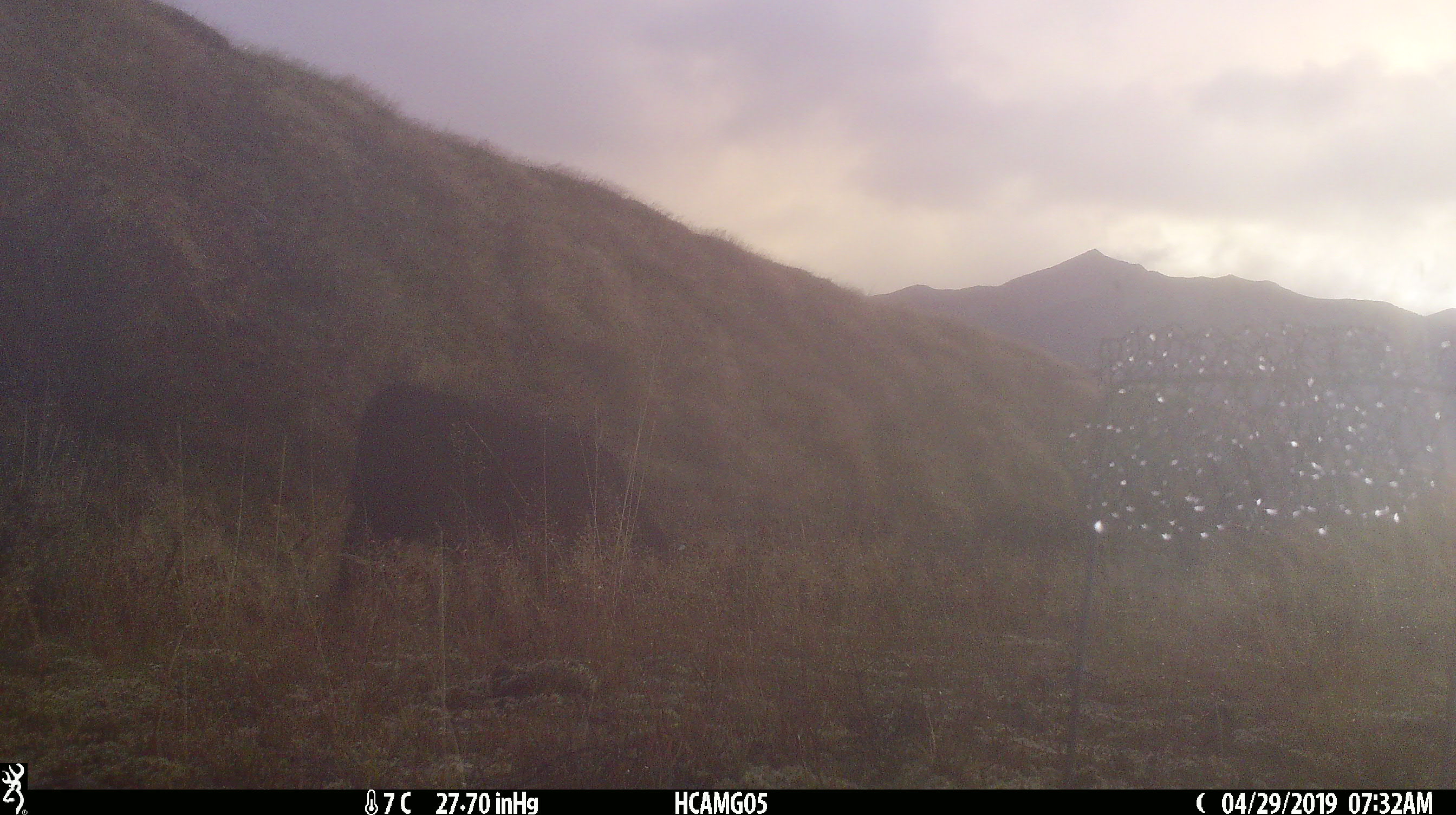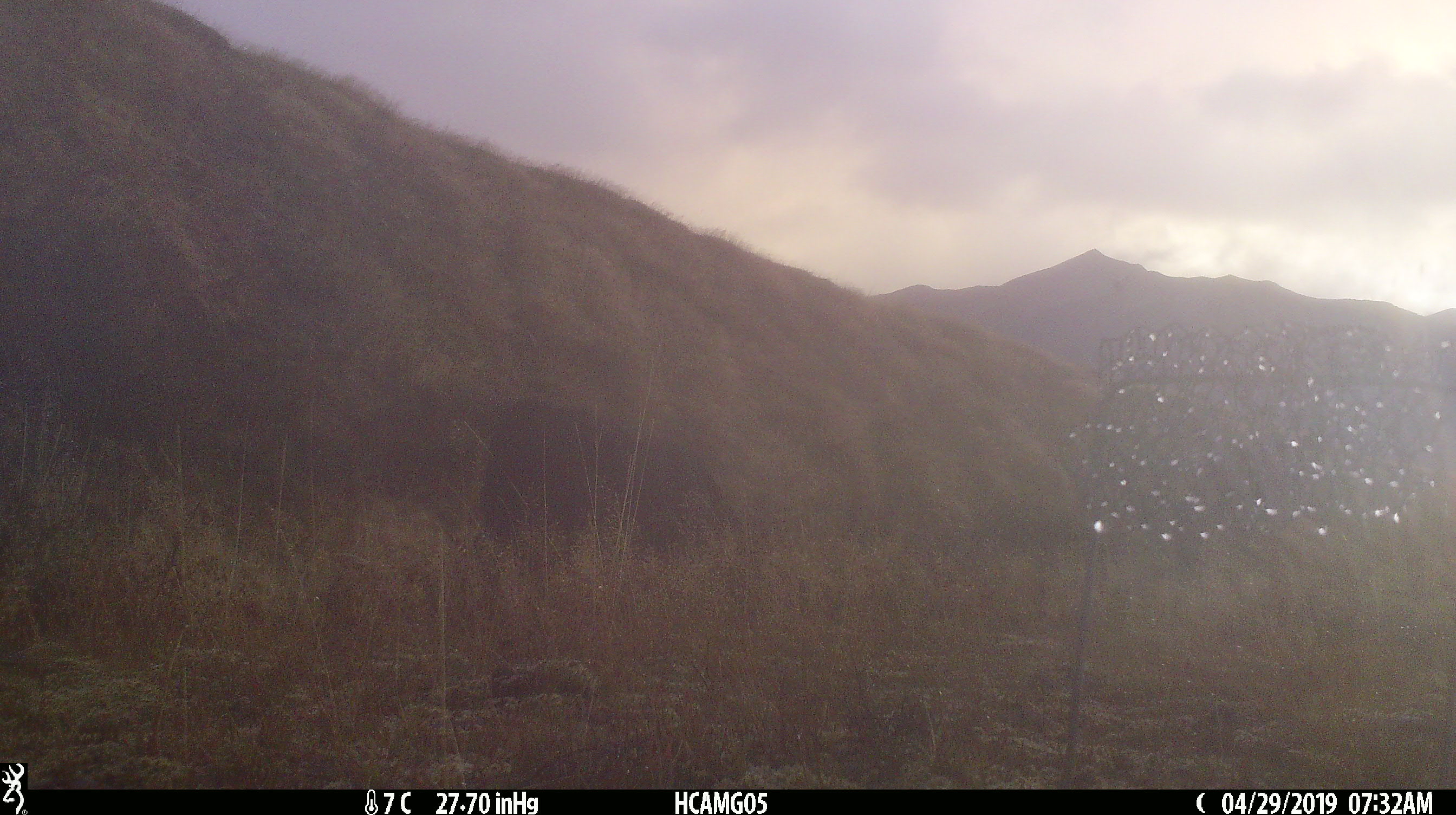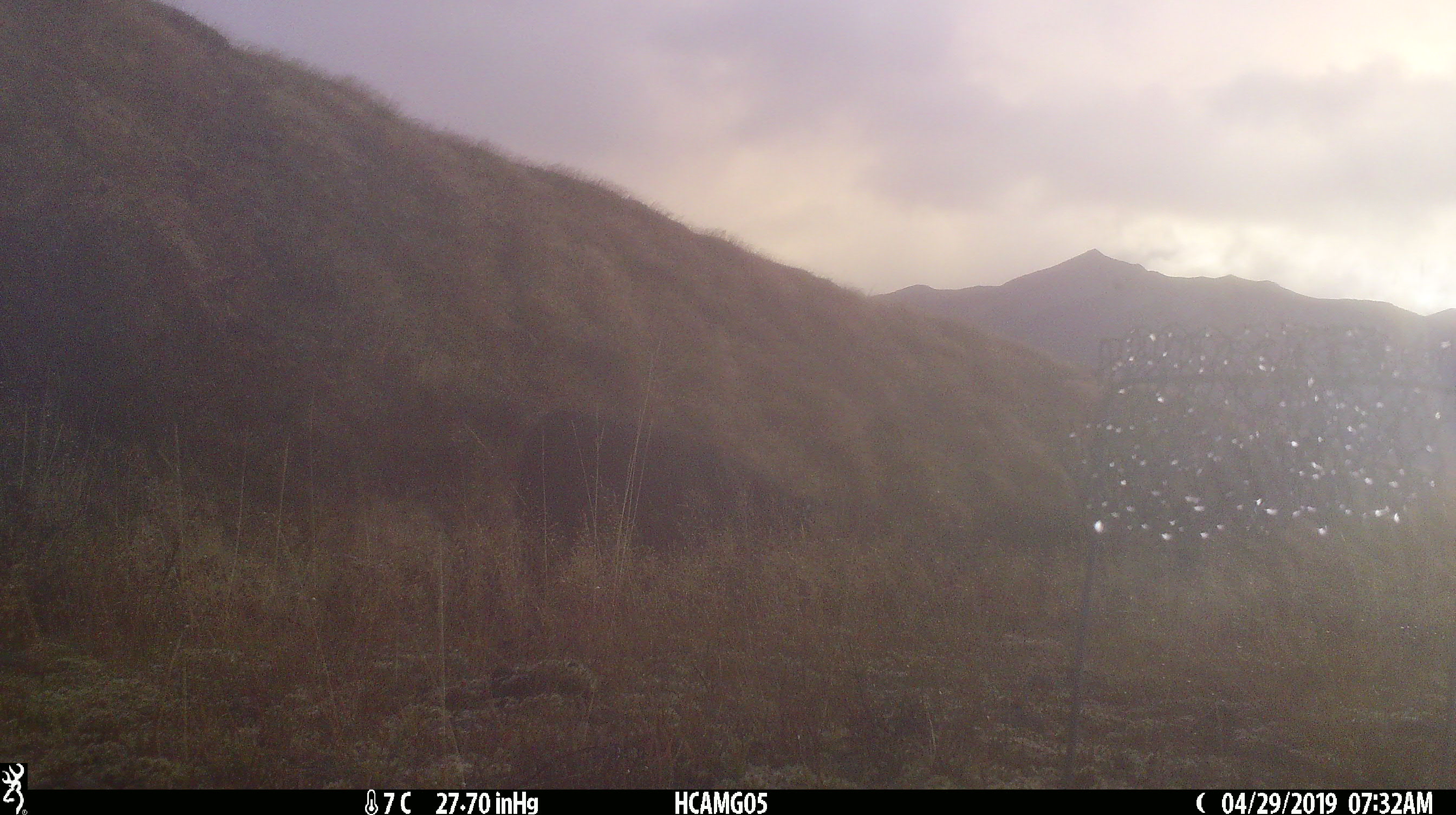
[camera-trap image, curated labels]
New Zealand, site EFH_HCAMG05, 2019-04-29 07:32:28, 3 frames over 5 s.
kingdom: Animalia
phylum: Chordata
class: Mammalia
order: Artiodactyla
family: Bovidae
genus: Bos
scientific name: Bos taurus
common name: domestic cow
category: cow